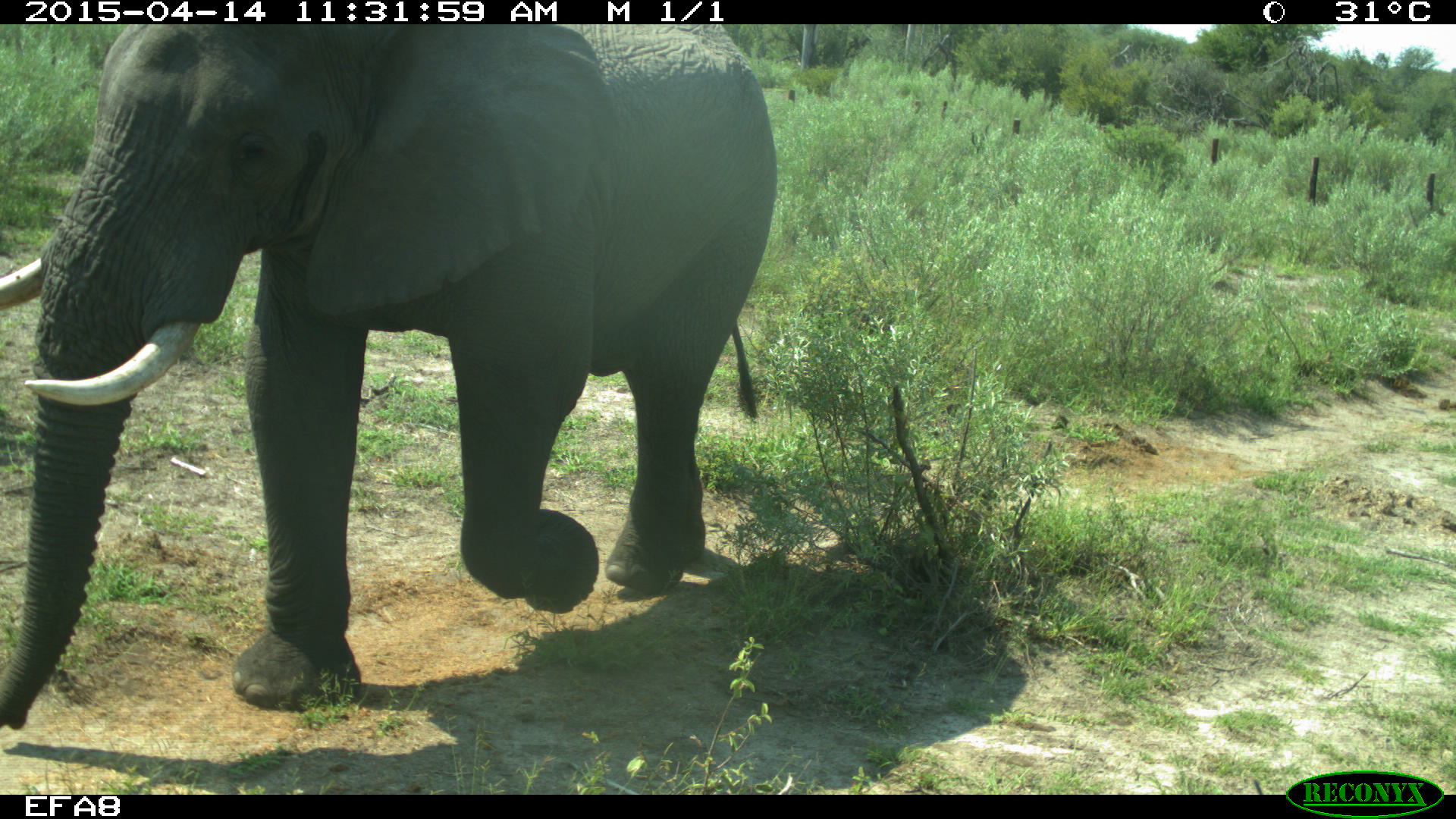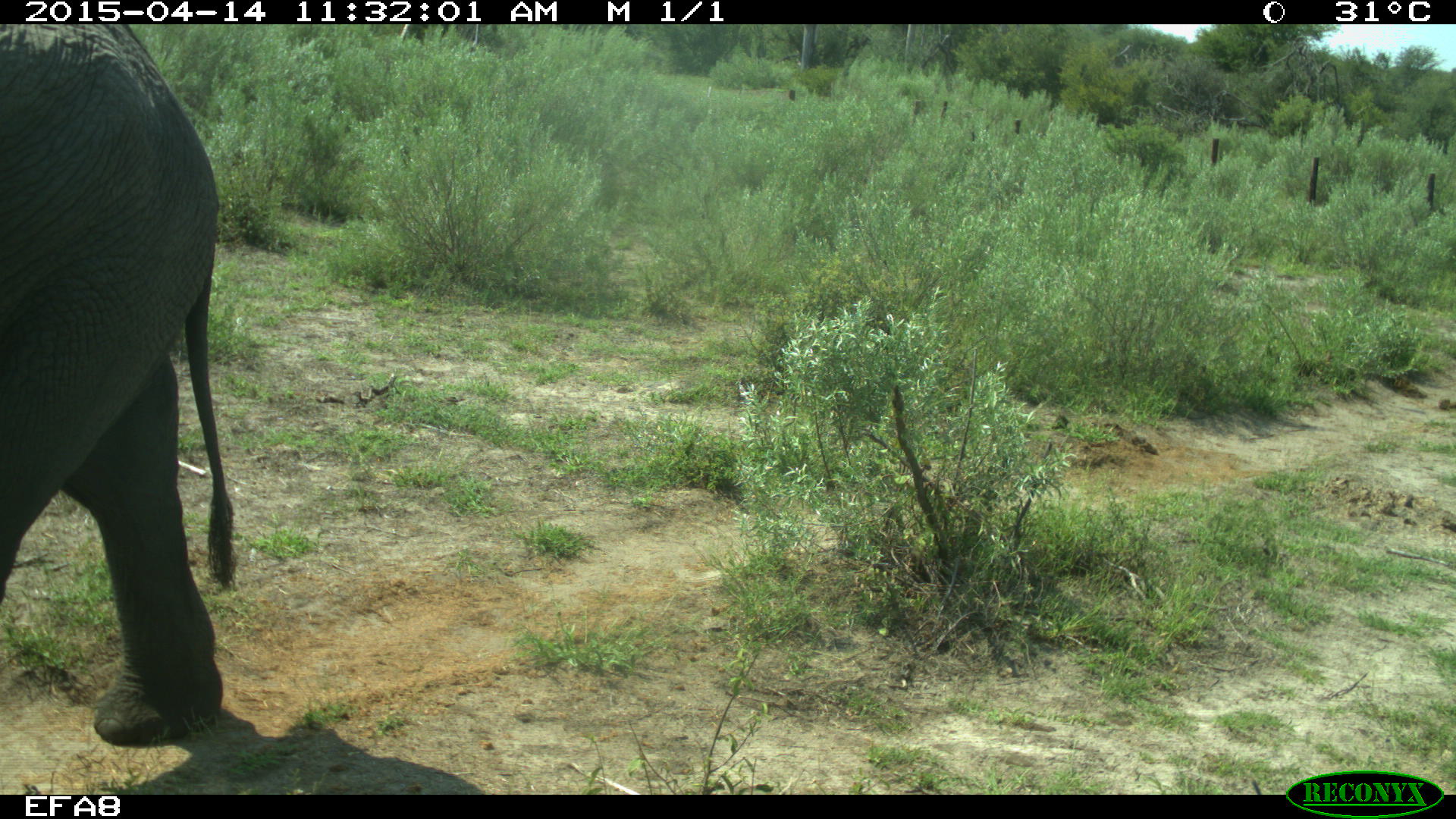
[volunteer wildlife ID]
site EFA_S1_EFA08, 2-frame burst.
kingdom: Animalia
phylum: Chordata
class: Mammalia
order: Proboscidea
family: Elephantidae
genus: Loxodonta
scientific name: Loxodonta africana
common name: african bush elephant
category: elephant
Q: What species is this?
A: Elephant (african bush elephant) (Loxodonta africana).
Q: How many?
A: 1.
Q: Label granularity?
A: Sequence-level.